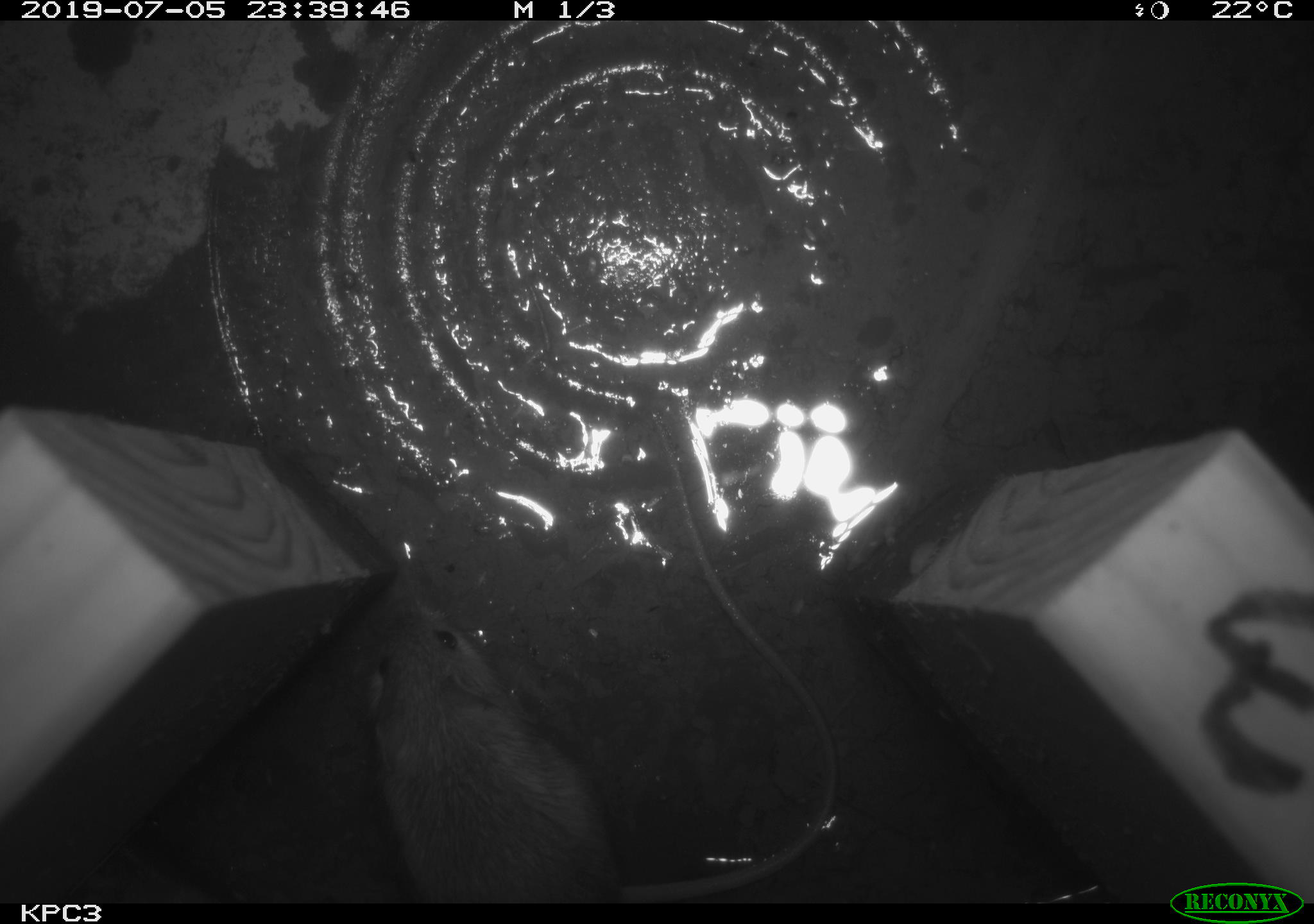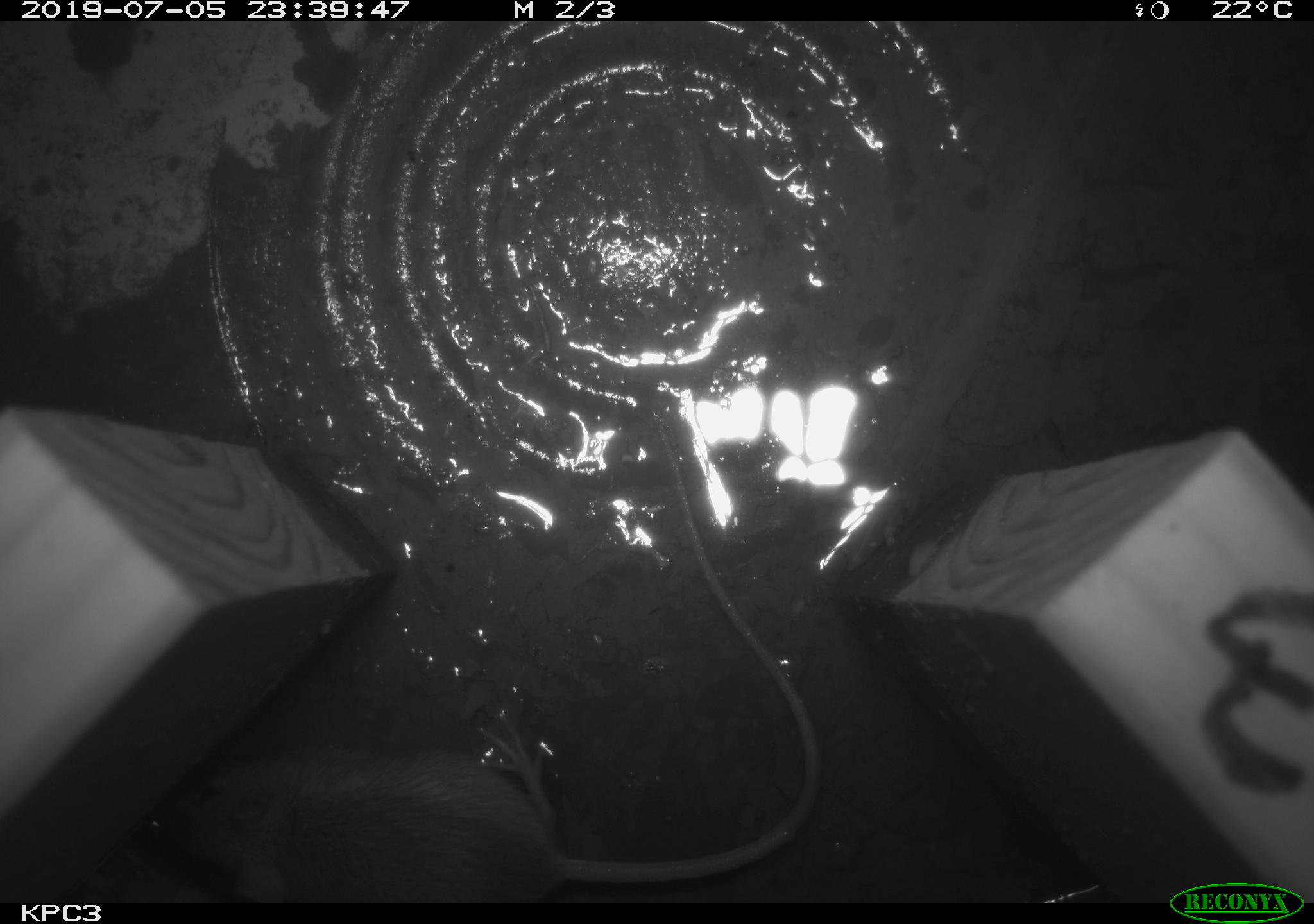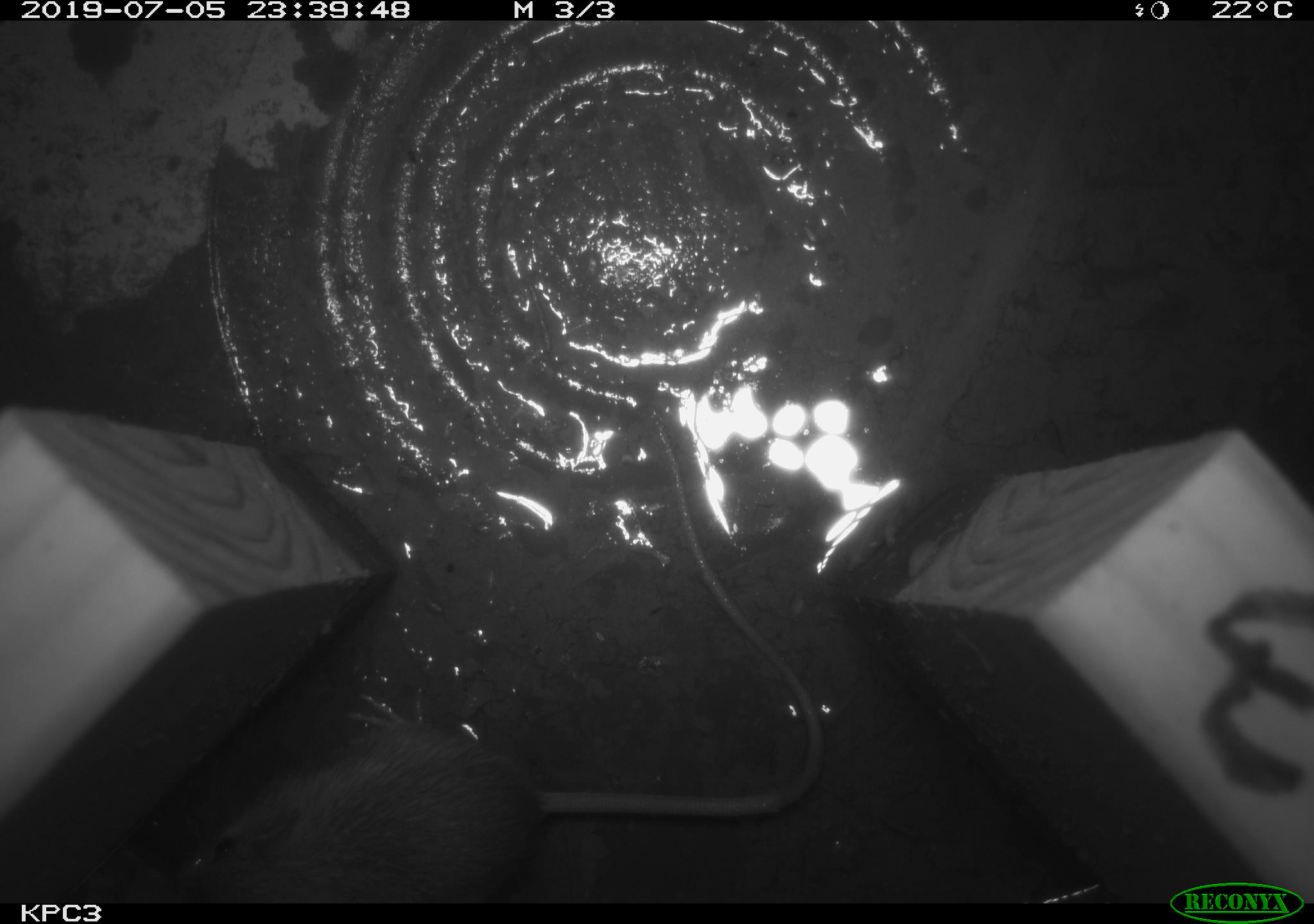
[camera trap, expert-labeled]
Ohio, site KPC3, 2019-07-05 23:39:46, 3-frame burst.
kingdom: Animalia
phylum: Chordata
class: Mammalia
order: Rodentia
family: Zapodidae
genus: Zapus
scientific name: Zapus hudsonius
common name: meadow jumping mouse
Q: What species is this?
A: Meadow jumping mouse (Zapus hudsonius).